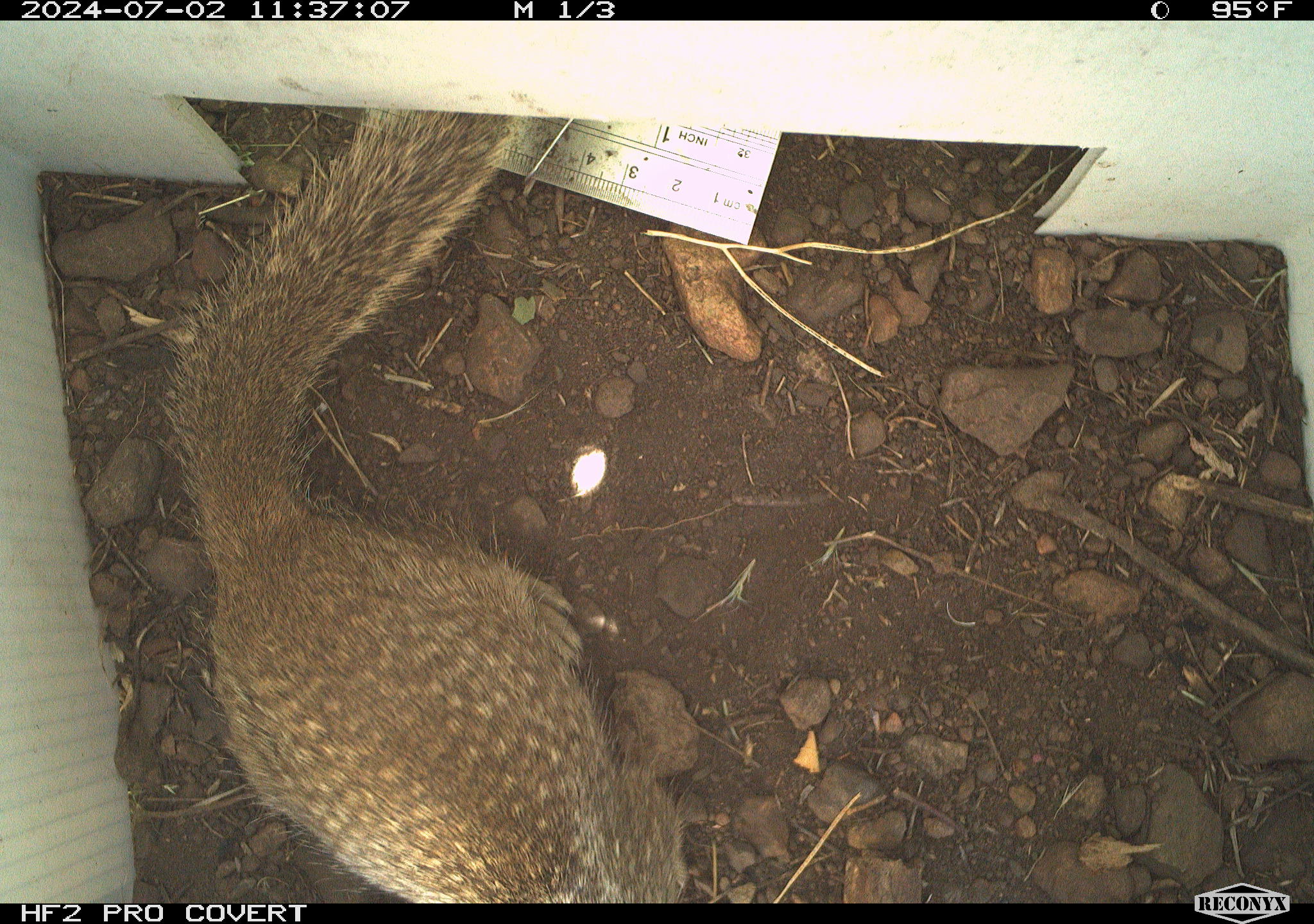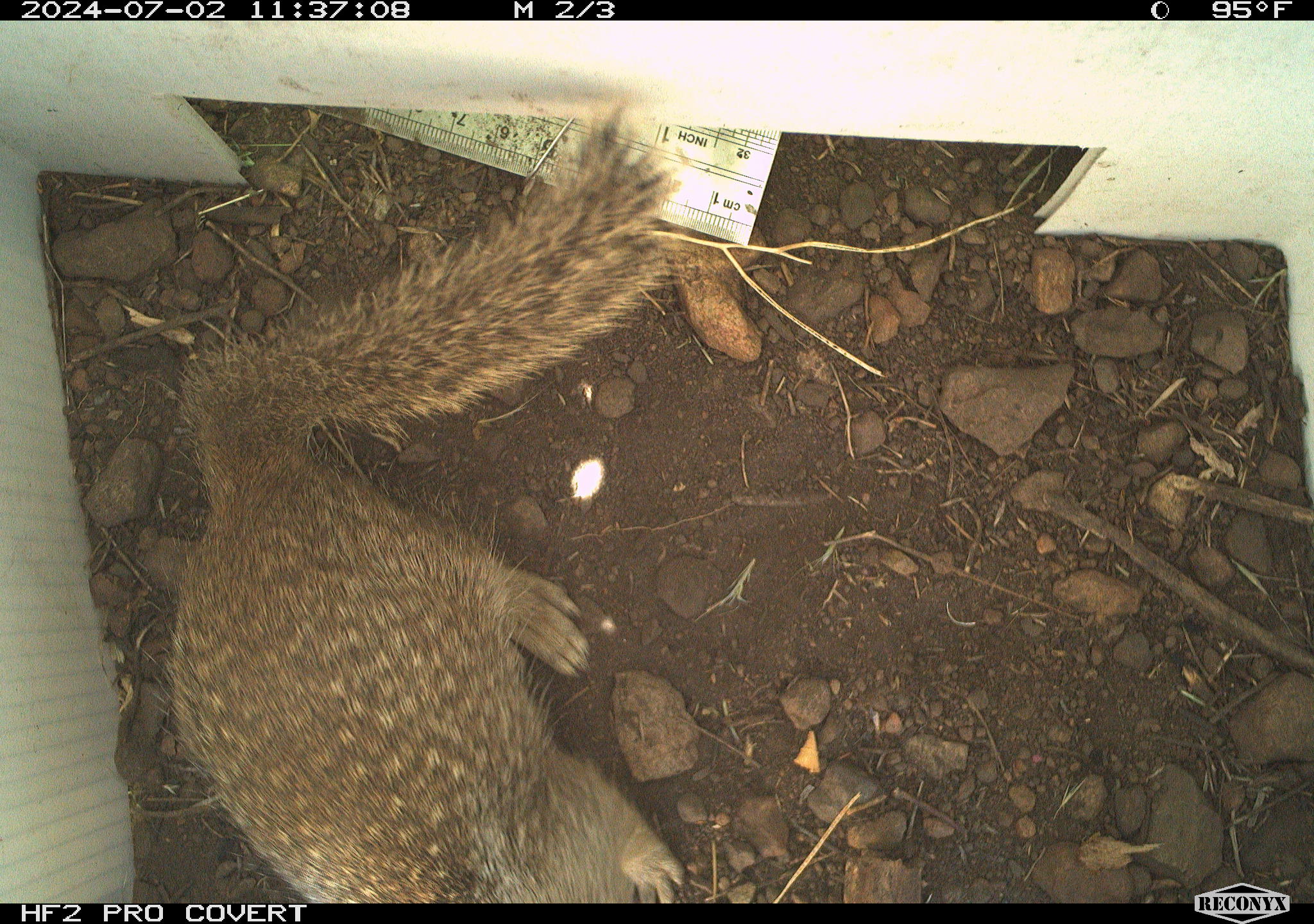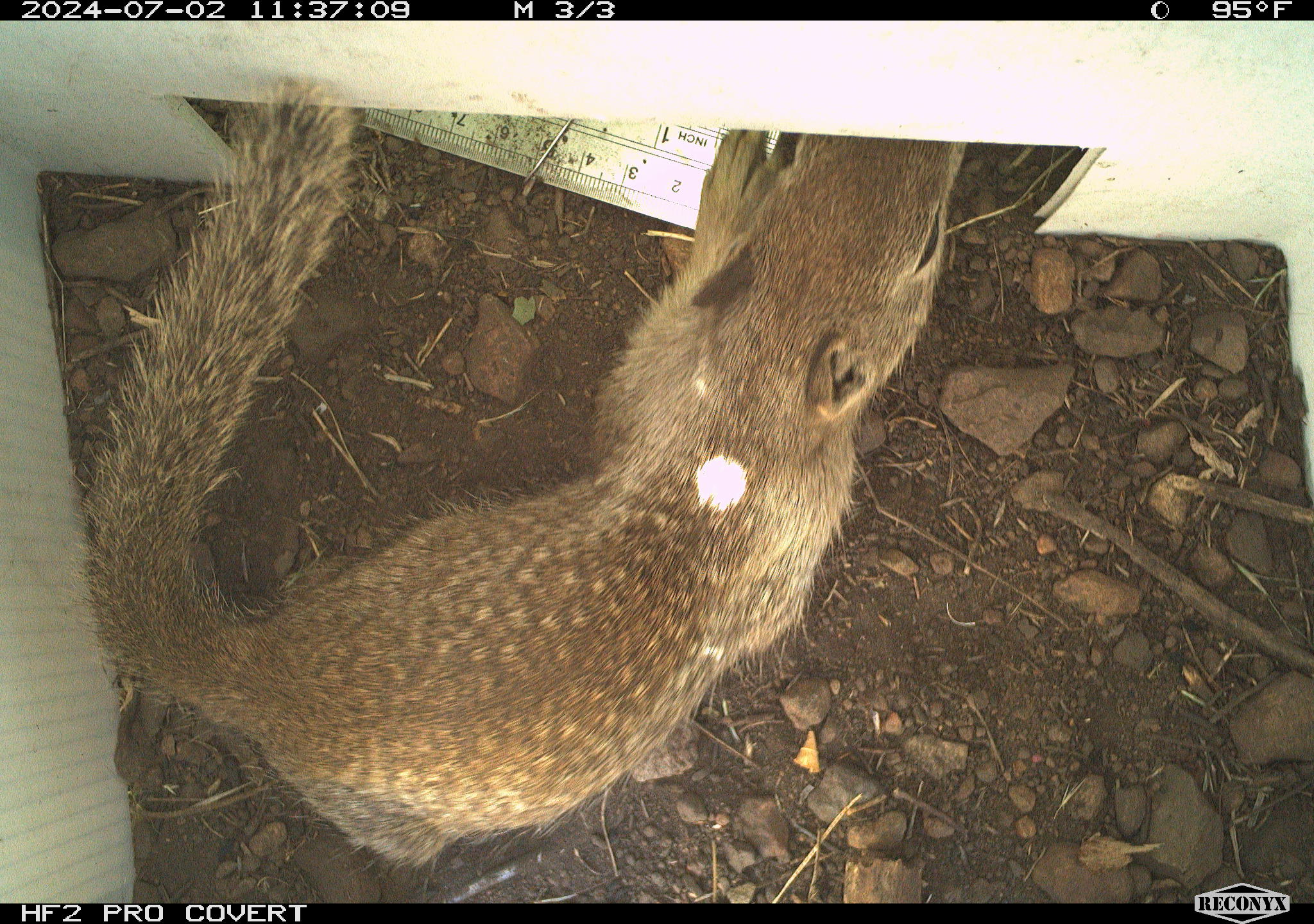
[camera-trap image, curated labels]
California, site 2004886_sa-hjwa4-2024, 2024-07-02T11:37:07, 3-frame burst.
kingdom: Animalia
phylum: Chordata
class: Mammalia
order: Rodentia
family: Sciuridae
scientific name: Sciuridae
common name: squirrels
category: sciuridae family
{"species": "sciuridae family (squirrels) (Sciuridae)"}